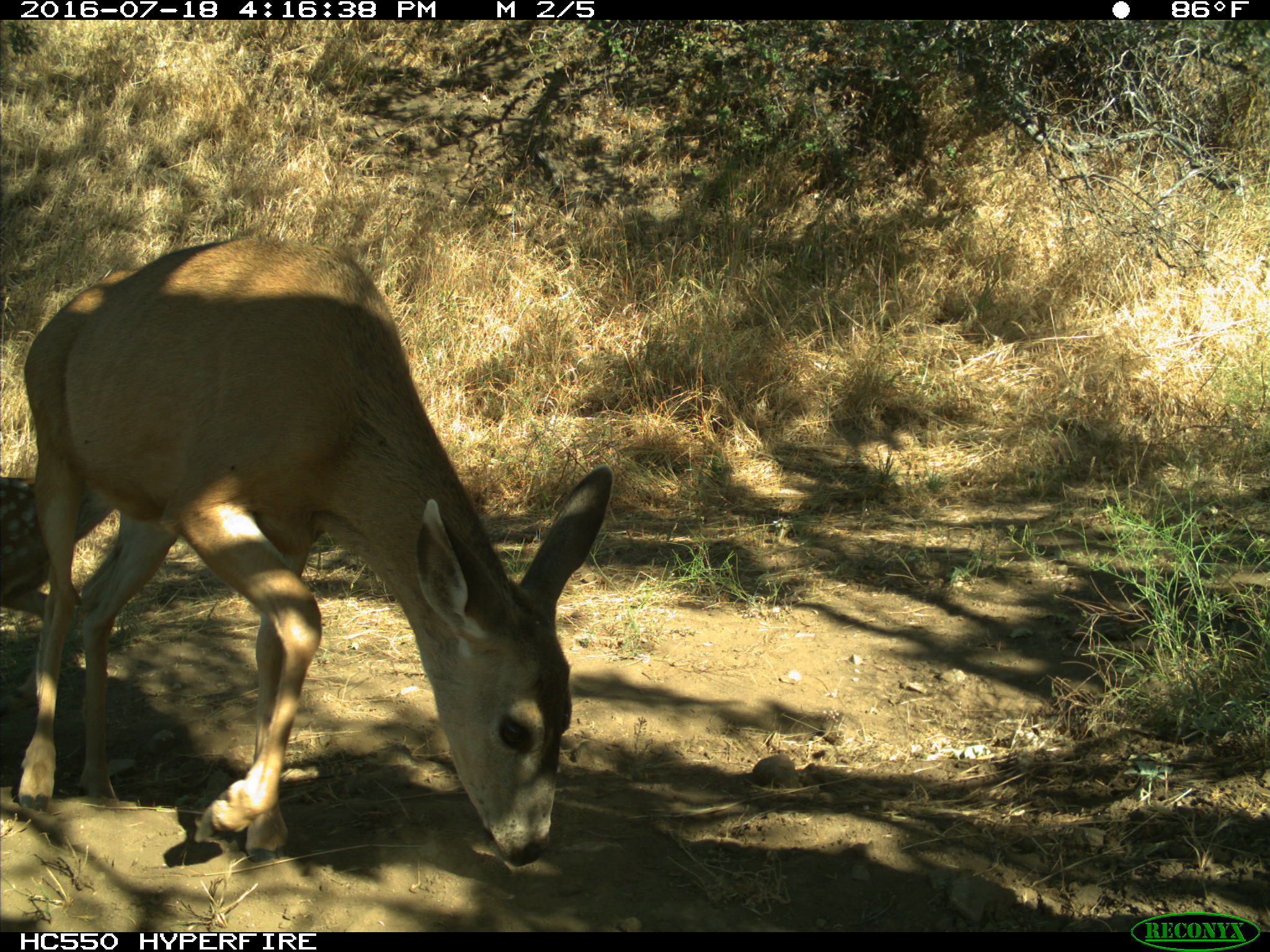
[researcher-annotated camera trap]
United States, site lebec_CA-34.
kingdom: Animalia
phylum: Chordata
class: Mammalia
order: Artiodactyla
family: Cervidae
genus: Odocoileus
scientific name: Odocoileus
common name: deer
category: unidentified deer